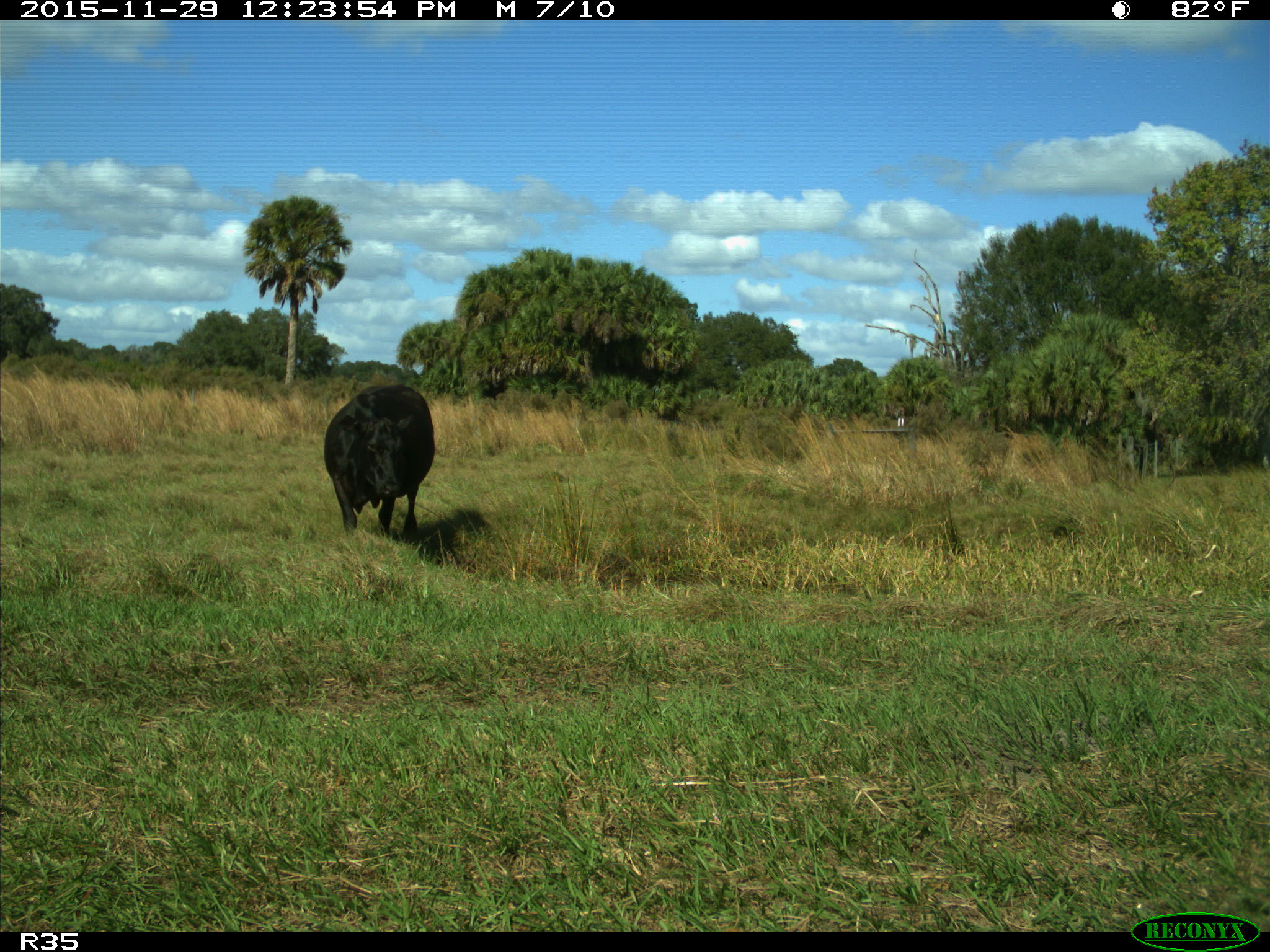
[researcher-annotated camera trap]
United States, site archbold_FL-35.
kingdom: Animalia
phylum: Chordata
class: Mammalia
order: Artiodactyla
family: Bovidae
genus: Bos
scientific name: Bos taurus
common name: domestic cow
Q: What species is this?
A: Bos taurus (domestic cow).